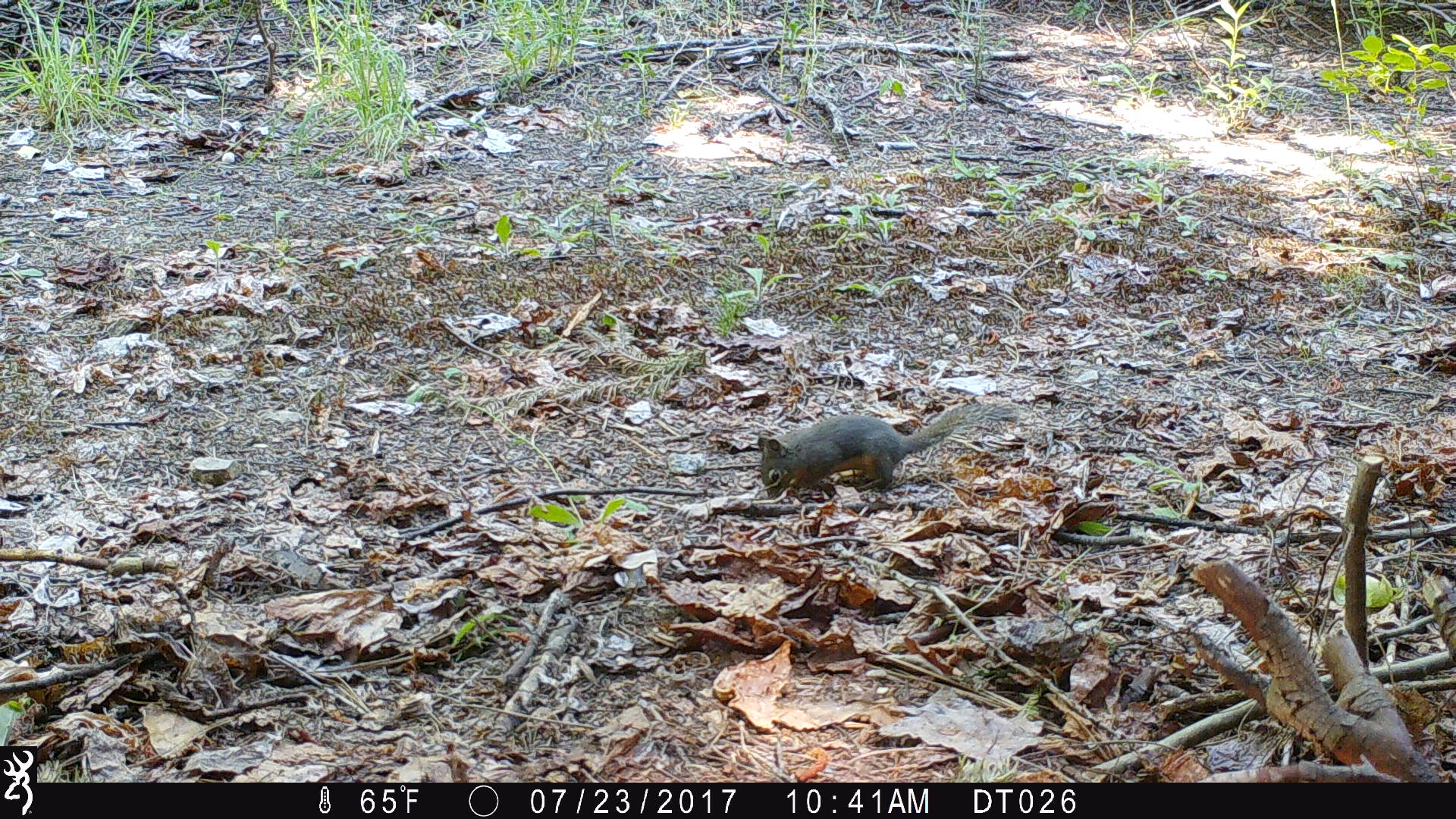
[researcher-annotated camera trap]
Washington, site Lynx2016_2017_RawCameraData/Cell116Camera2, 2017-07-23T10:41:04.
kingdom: Animalia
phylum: Chordata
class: Mammalia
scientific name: Mammalia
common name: small mammal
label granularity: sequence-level